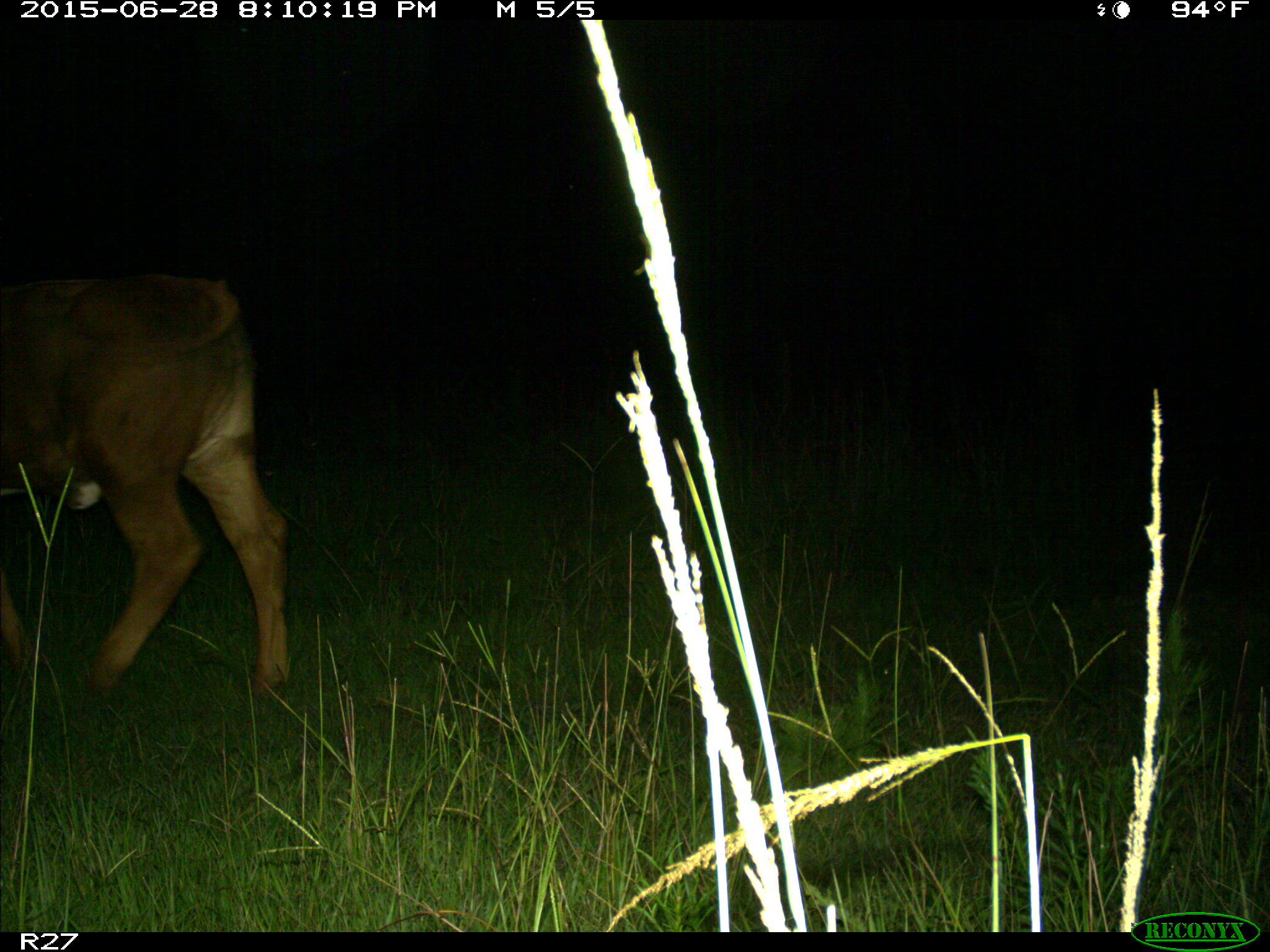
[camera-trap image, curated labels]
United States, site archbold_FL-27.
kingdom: Animalia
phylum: Chordata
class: Mammalia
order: Artiodactyla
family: Bovidae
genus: Bos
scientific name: Bos taurus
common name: domestic cow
Bos taurus (domestic cow).